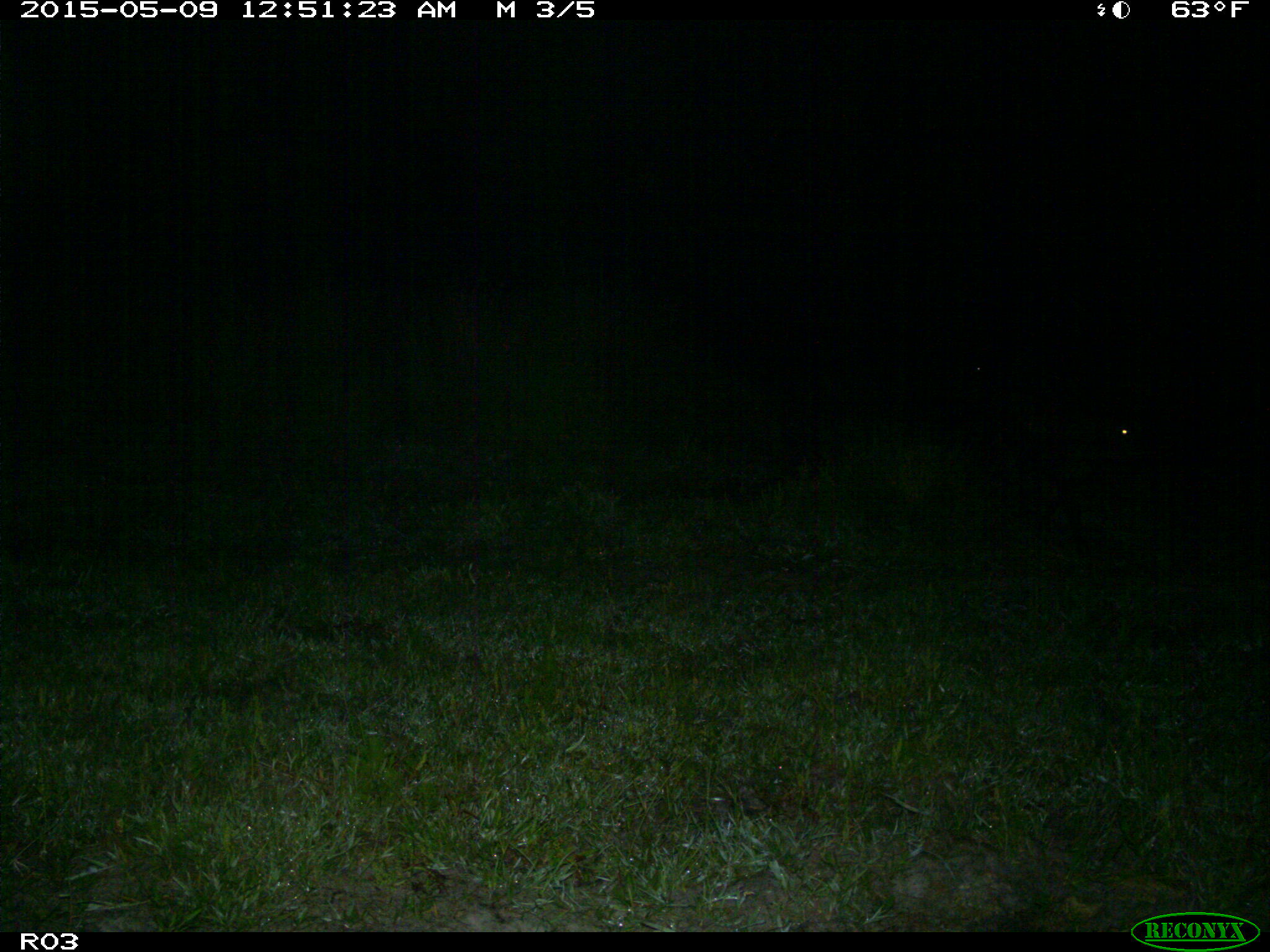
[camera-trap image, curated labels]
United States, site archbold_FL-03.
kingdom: Animalia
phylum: Chordata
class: Mammalia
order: Artiodactyla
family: Bovidae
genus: Bos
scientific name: Bos taurus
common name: domestic cow